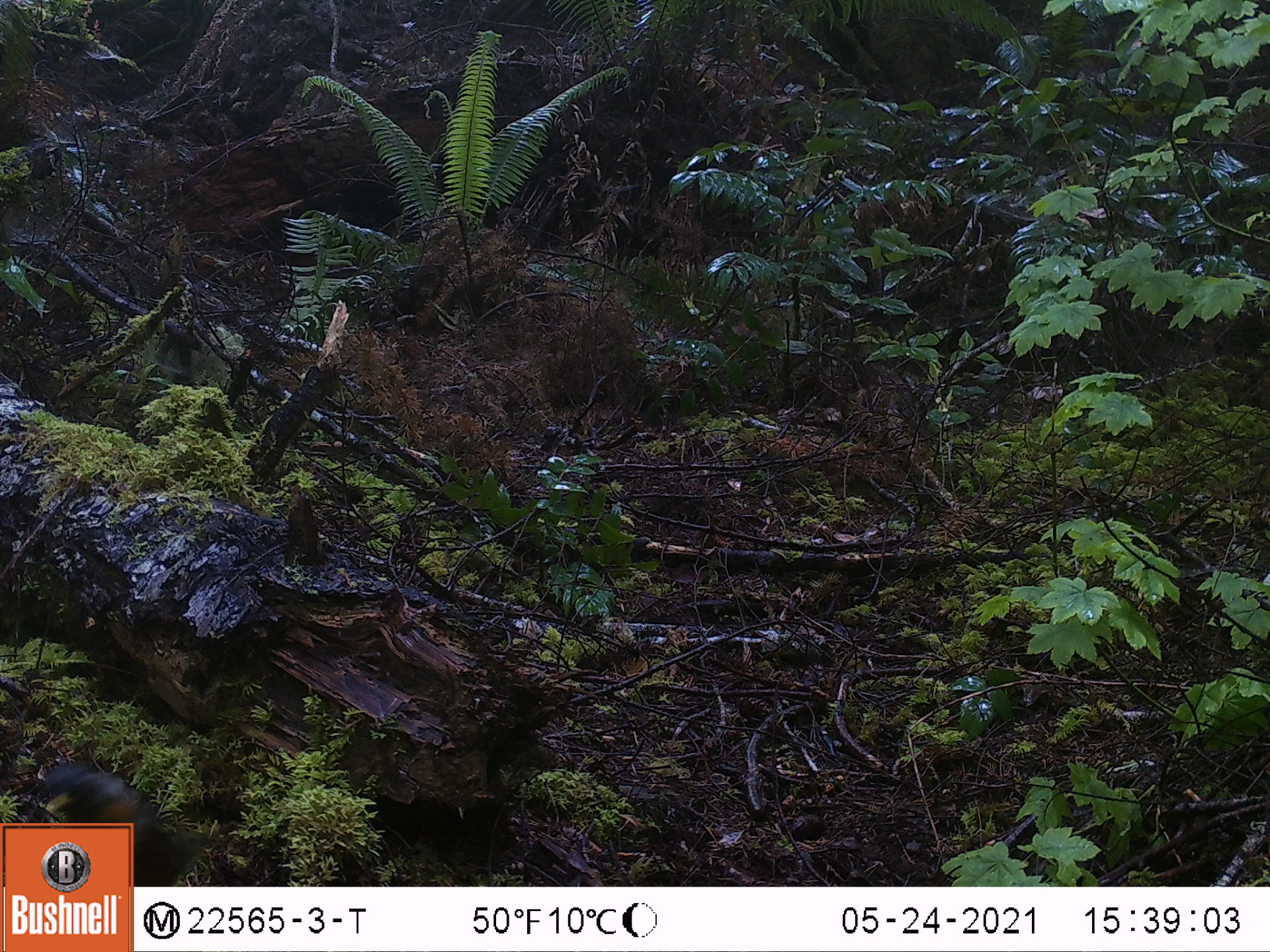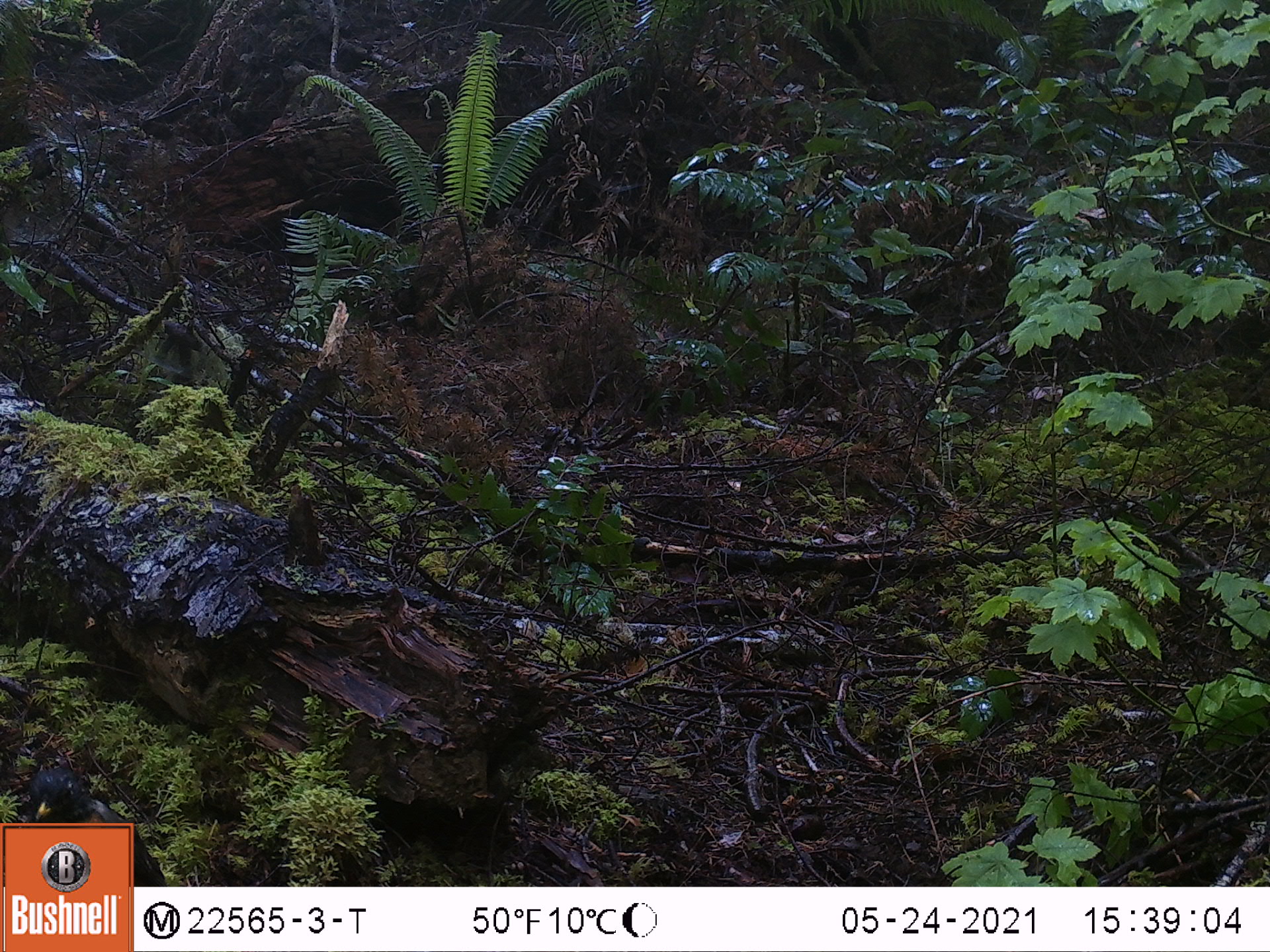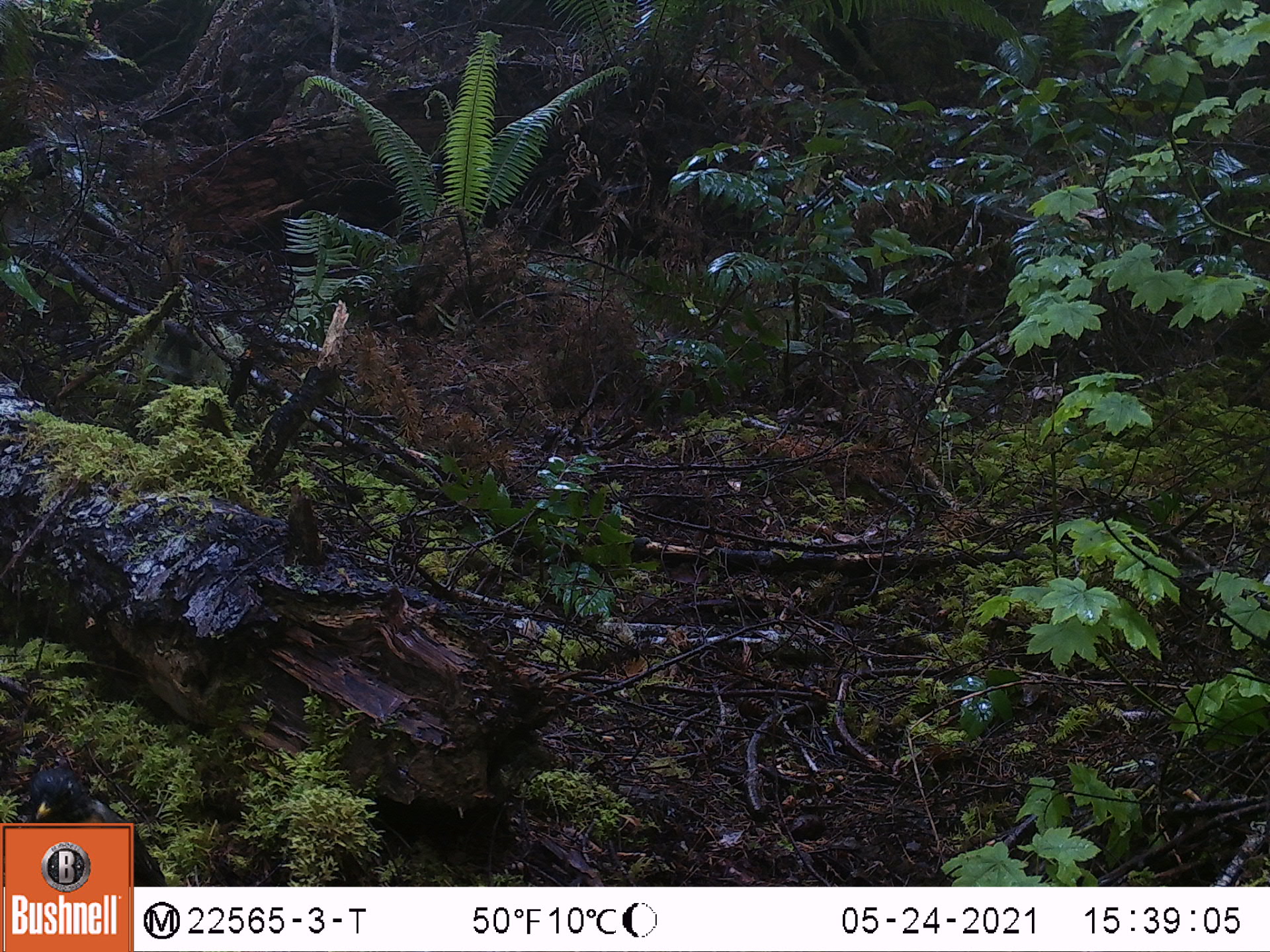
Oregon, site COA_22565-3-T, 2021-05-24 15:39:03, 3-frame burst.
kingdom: Animalia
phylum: Chordata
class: Aves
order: Passeriformes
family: Turdidae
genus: Turdus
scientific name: Turdus migratorius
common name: american robin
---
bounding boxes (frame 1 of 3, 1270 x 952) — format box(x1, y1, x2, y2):
american robin: box(33, 758, 150, 817)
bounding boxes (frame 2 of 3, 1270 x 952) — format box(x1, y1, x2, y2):
american robin: box(17, 762, 119, 817)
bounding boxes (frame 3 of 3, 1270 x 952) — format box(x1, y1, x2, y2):
american robin: box(22, 762, 123, 817)